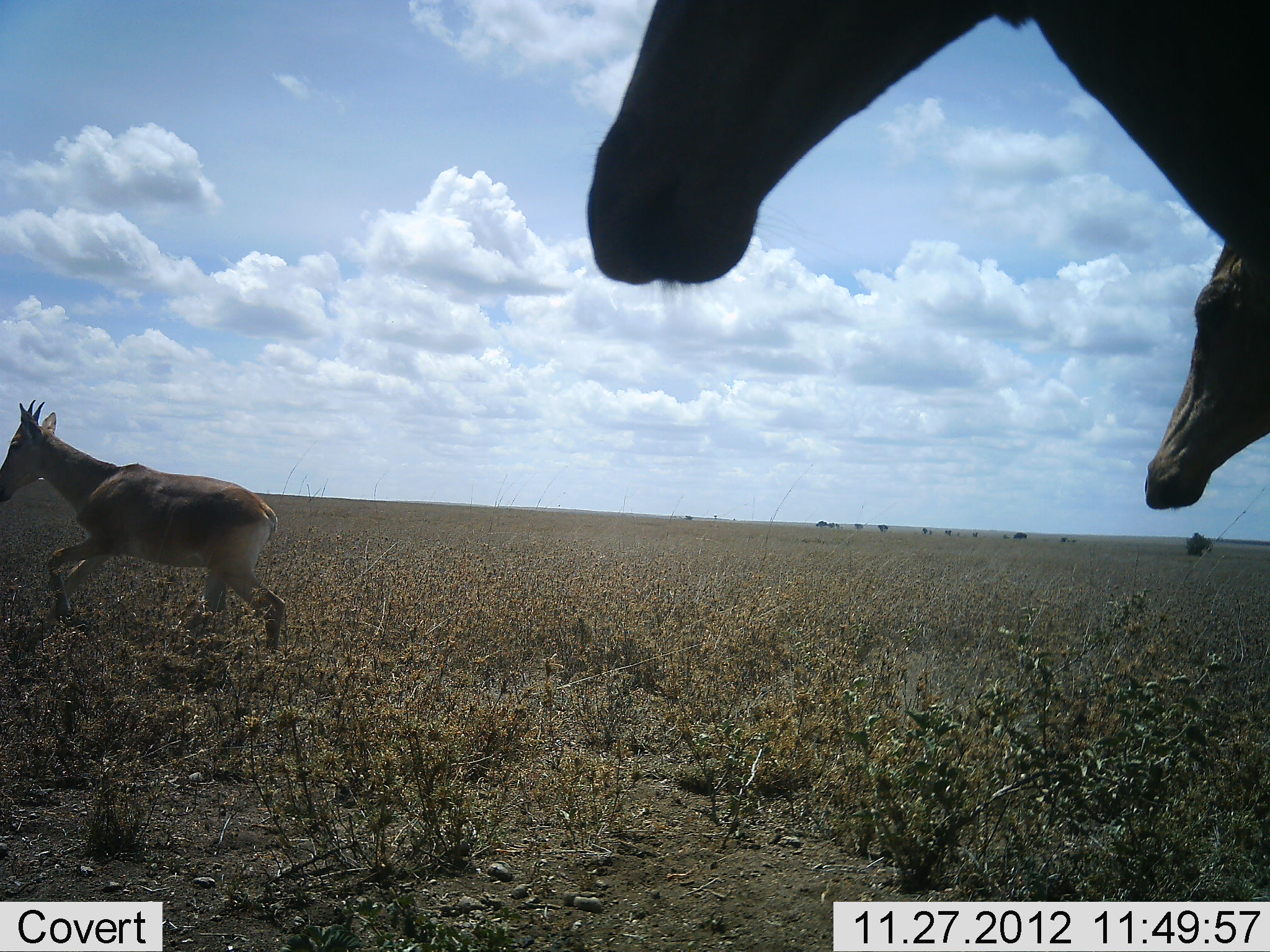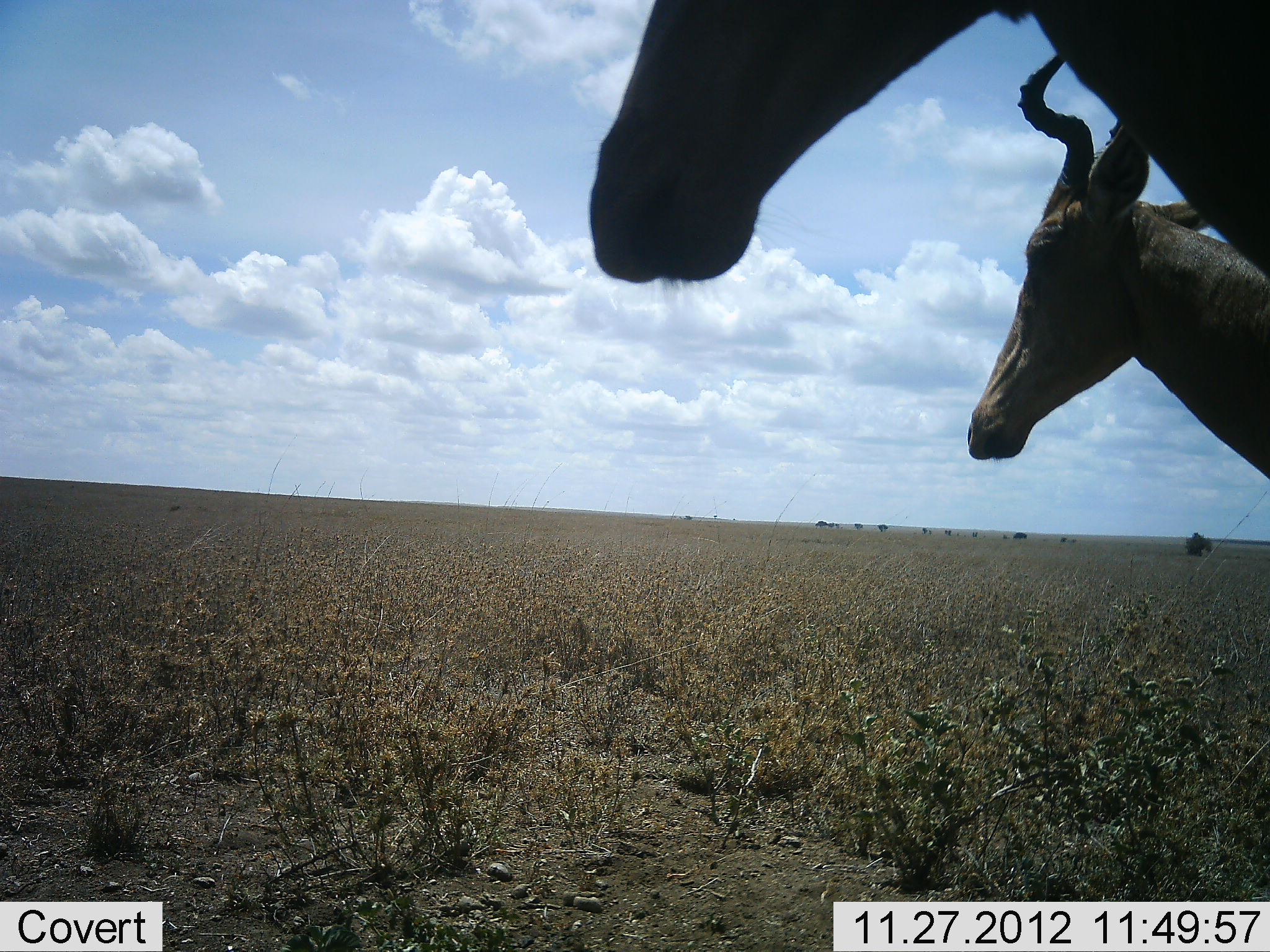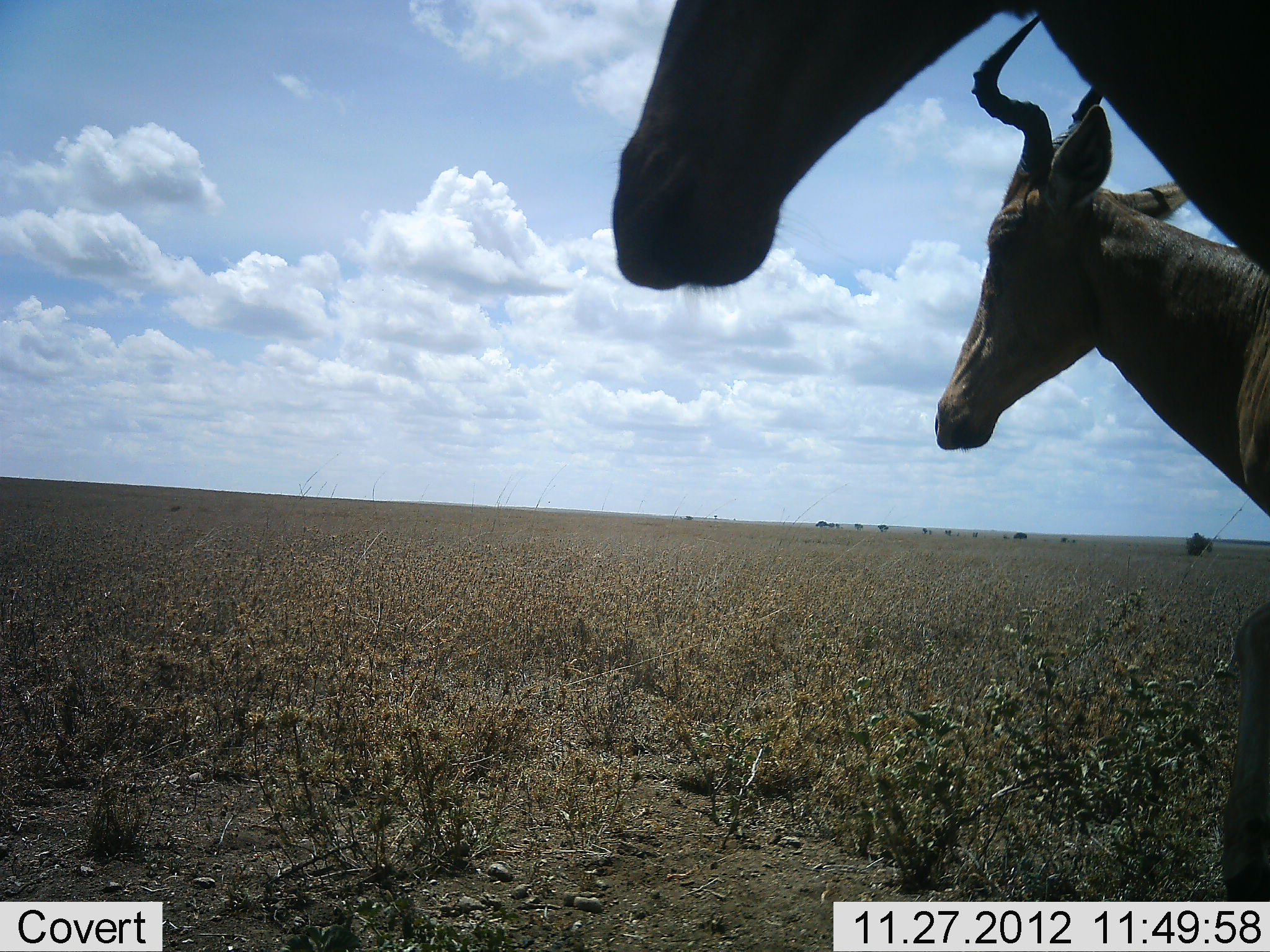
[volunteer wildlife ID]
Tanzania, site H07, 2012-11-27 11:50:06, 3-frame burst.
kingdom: Animalia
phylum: Chordata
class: Mammalia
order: Artiodactyla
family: Bovidae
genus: Alcelaphus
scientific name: Alcelaphus buselaphus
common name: hartebeest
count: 3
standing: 80%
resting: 0%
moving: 90%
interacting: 0%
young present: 50%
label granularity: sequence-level